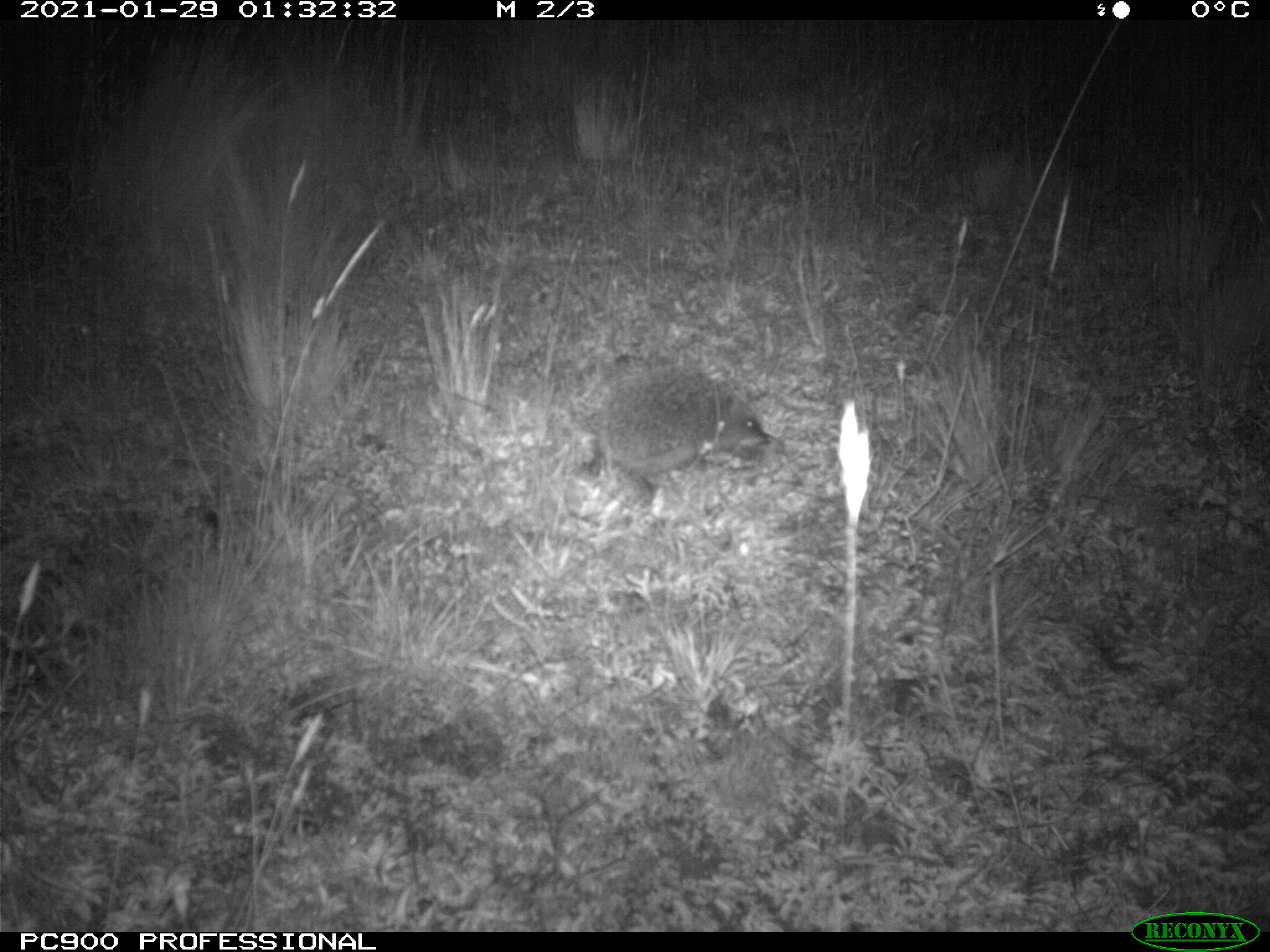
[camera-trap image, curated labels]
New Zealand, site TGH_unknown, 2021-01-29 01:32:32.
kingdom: Animalia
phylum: Chordata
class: Mammalia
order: Eulipotyphla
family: Erinaceidae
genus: Erinaceus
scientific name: Erinaceus europaeus europaeus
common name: european hedgehog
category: hedgehog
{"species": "hedgehog (european hedgehog) (Erinaceus europaeus europaeus)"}